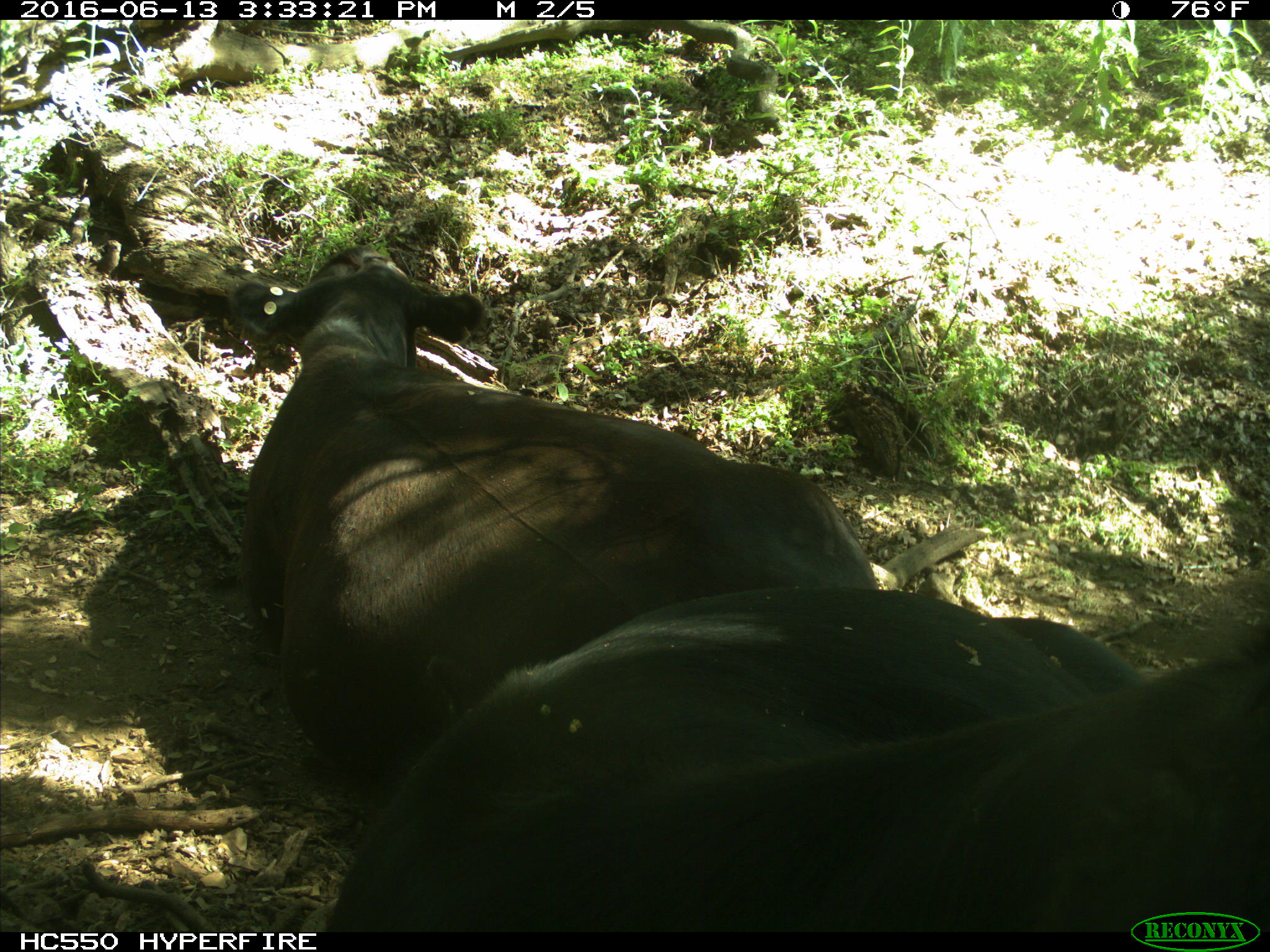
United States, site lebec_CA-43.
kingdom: Animalia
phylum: Chordata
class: Mammalia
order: Artiodactyla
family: Bovidae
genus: Bos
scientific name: Bos taurus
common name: domestic cow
Bos taurus (domestic cow).